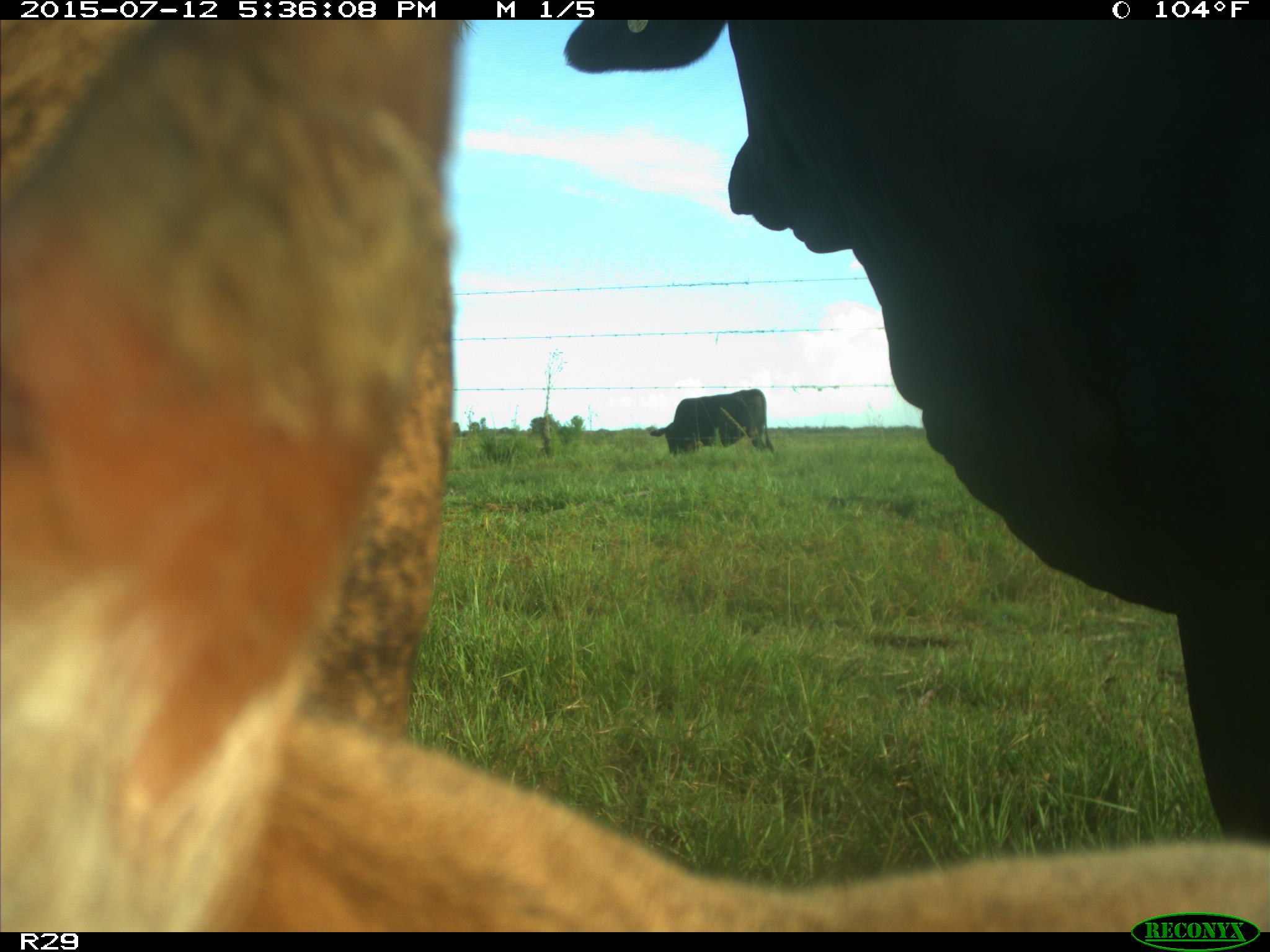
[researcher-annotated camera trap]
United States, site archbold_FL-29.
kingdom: Animalia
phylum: Chordata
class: Mammalia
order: Artiodactyla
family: Bovidae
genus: Bos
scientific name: Bos taurus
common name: domestic cow